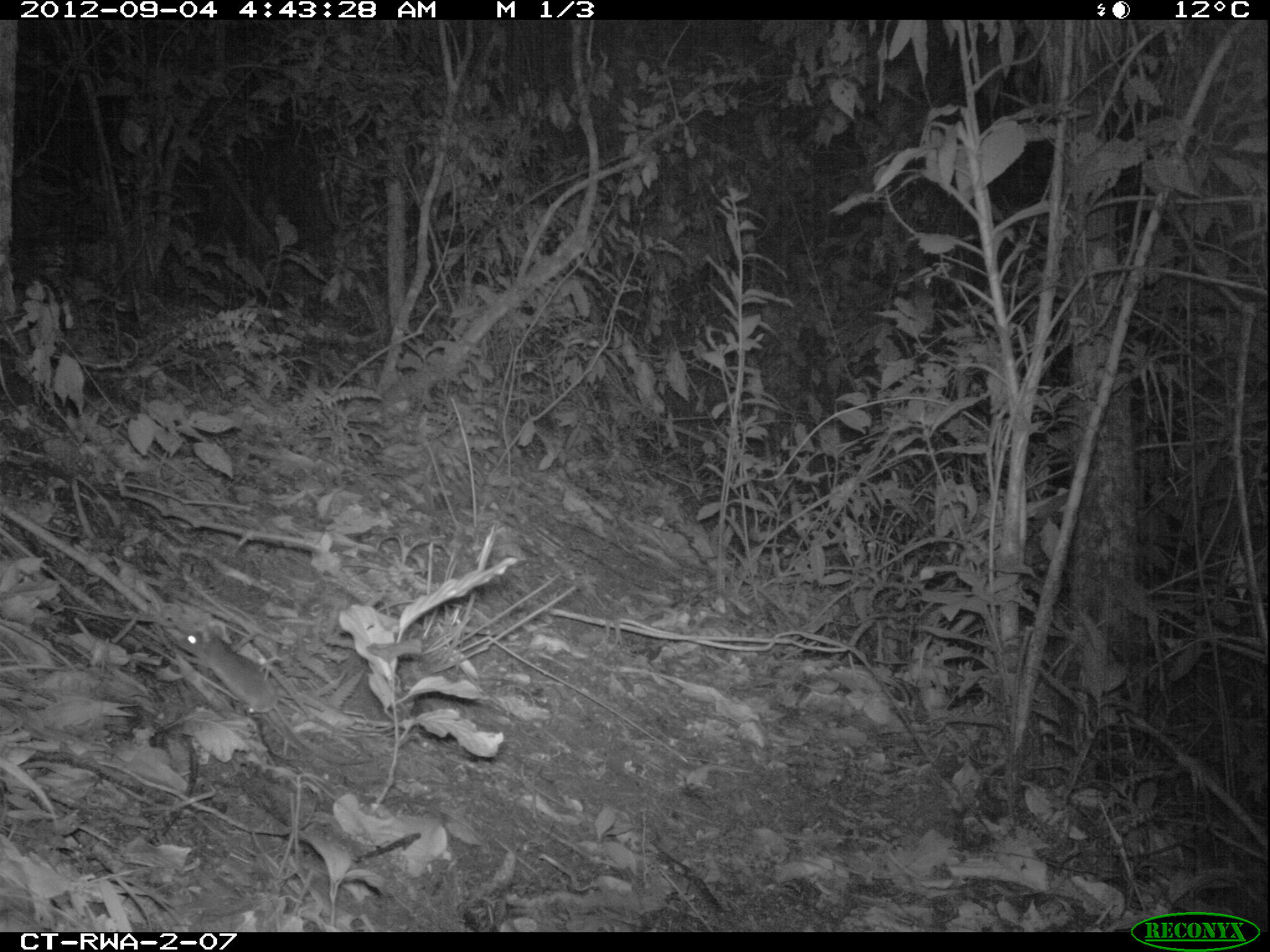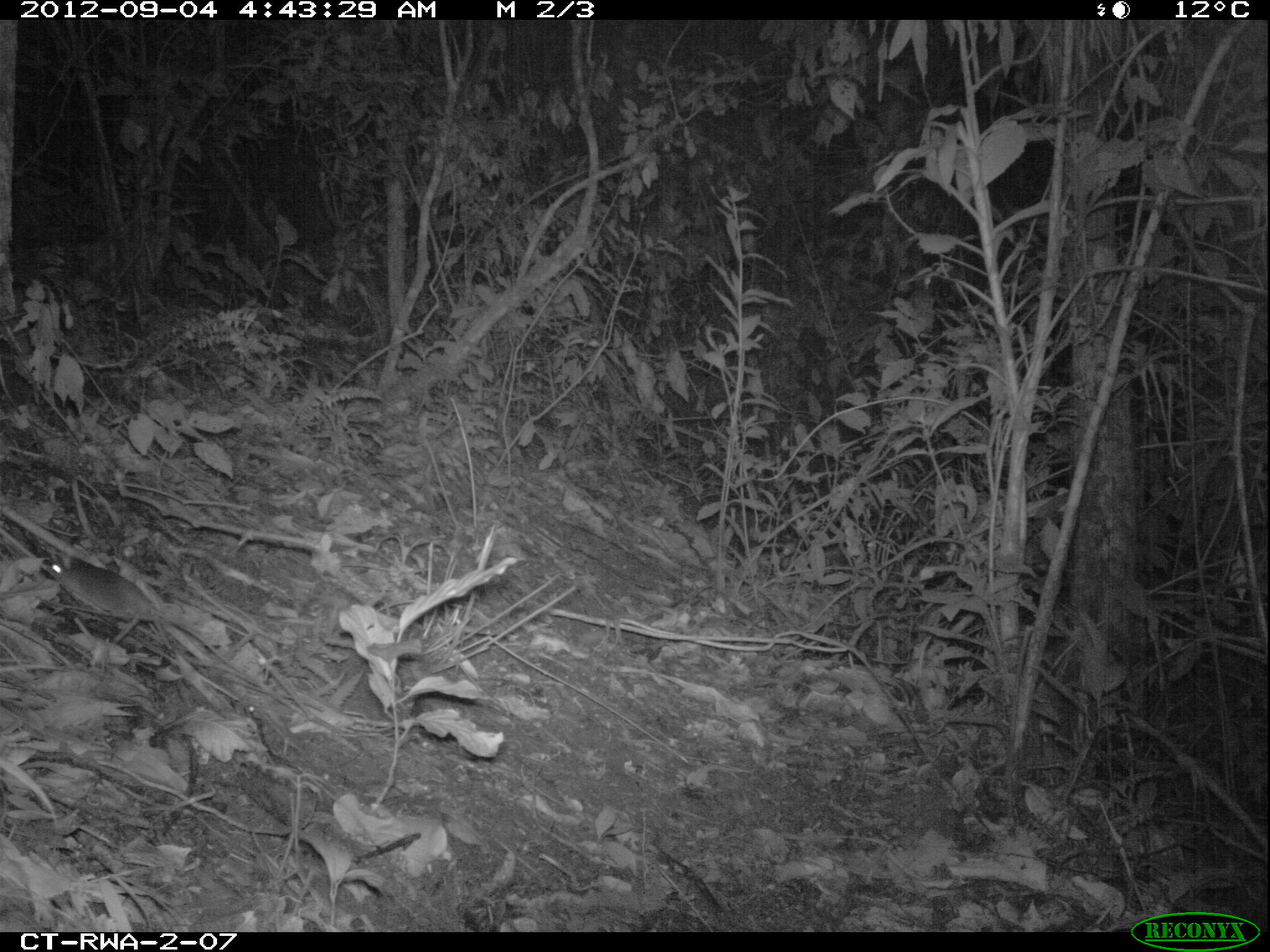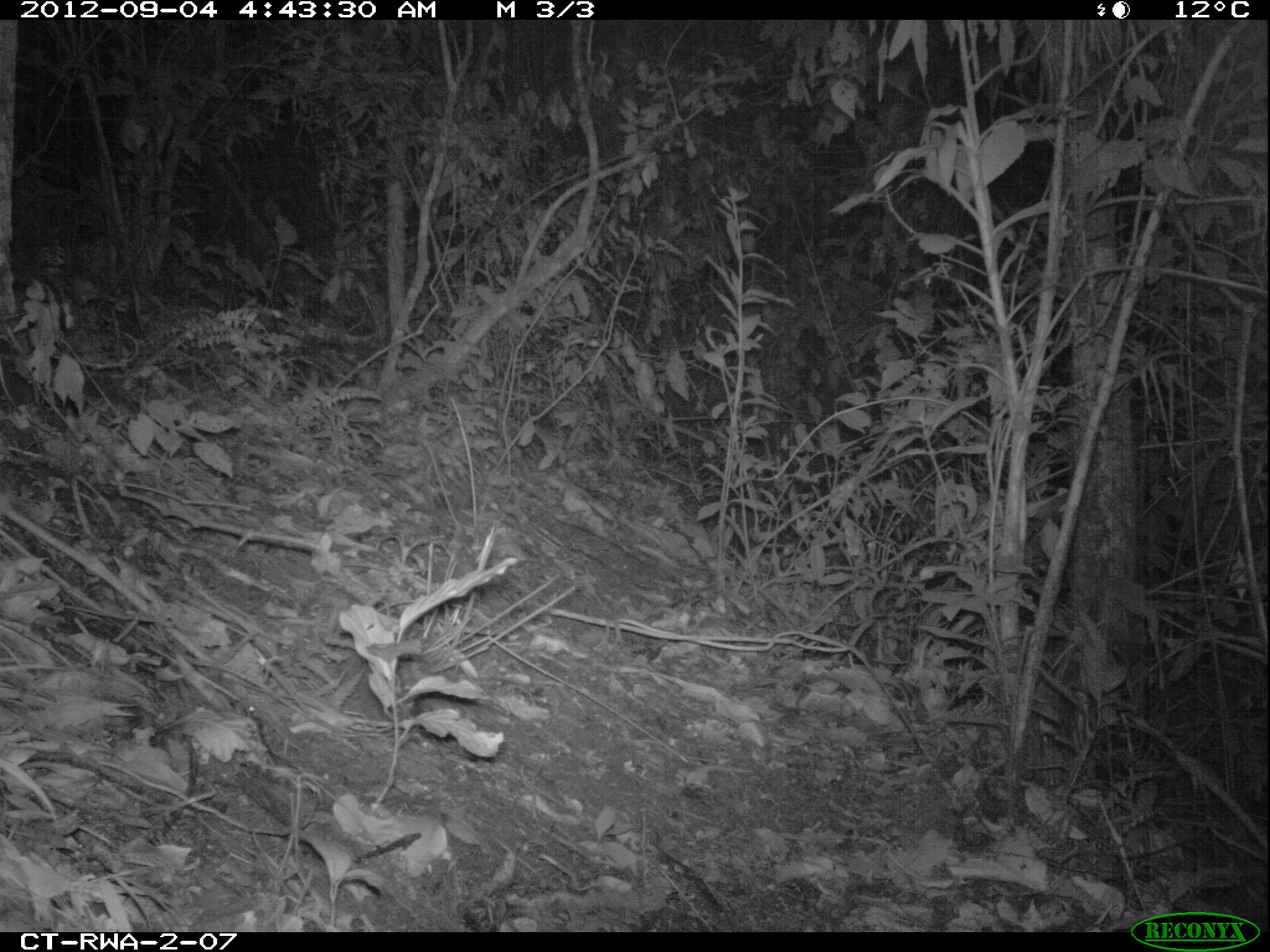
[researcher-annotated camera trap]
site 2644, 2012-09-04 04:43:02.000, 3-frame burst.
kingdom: Animalia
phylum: Chordata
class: Mammalia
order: Rodentia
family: Muridae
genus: Oenomys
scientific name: Oenomys hypoxanthus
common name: common rufous-nosed rat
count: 1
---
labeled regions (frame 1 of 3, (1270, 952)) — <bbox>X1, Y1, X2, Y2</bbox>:
oenomys hypoxanthus: <bbox>175, 624, 328, 754</bbox>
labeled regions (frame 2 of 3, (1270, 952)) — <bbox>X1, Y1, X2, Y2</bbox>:
oenomys hypoxanthus: <bbox>37, 552, 270, 688</bbox>